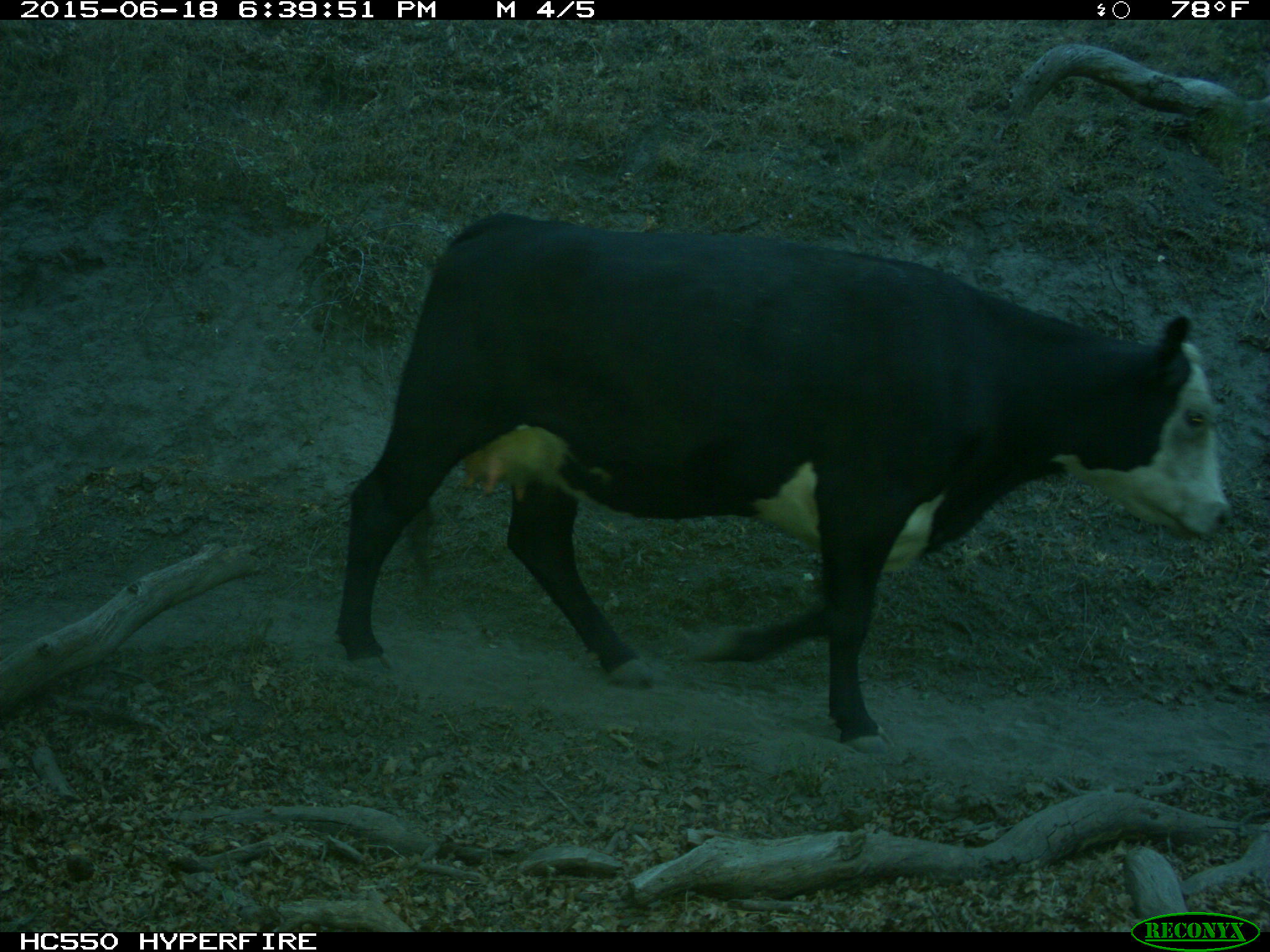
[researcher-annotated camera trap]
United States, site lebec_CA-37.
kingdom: Animalia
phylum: Chordata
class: Mammalia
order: Artiodactyla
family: Bovidae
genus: Bos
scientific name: Bos taurus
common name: domestic cow